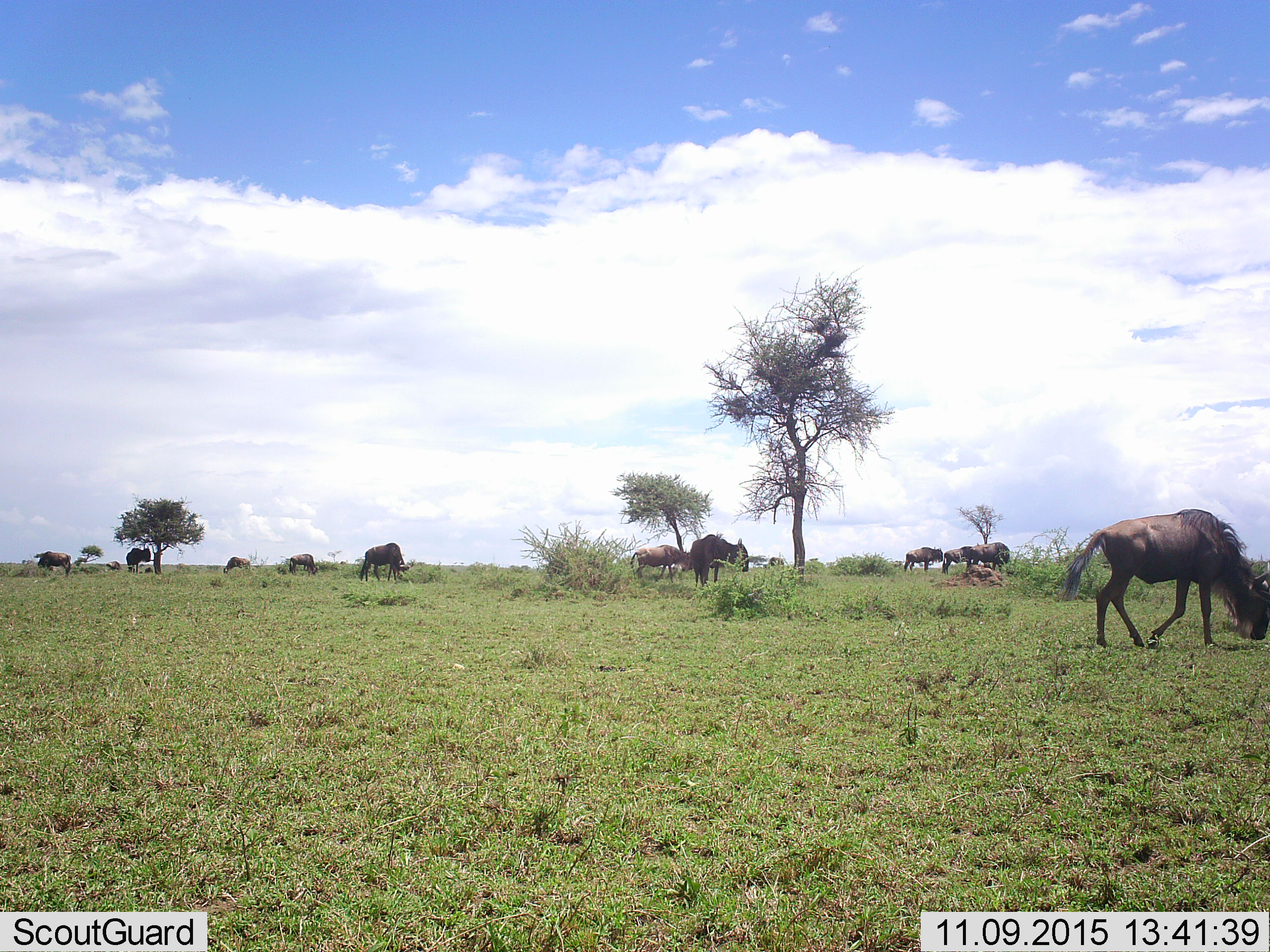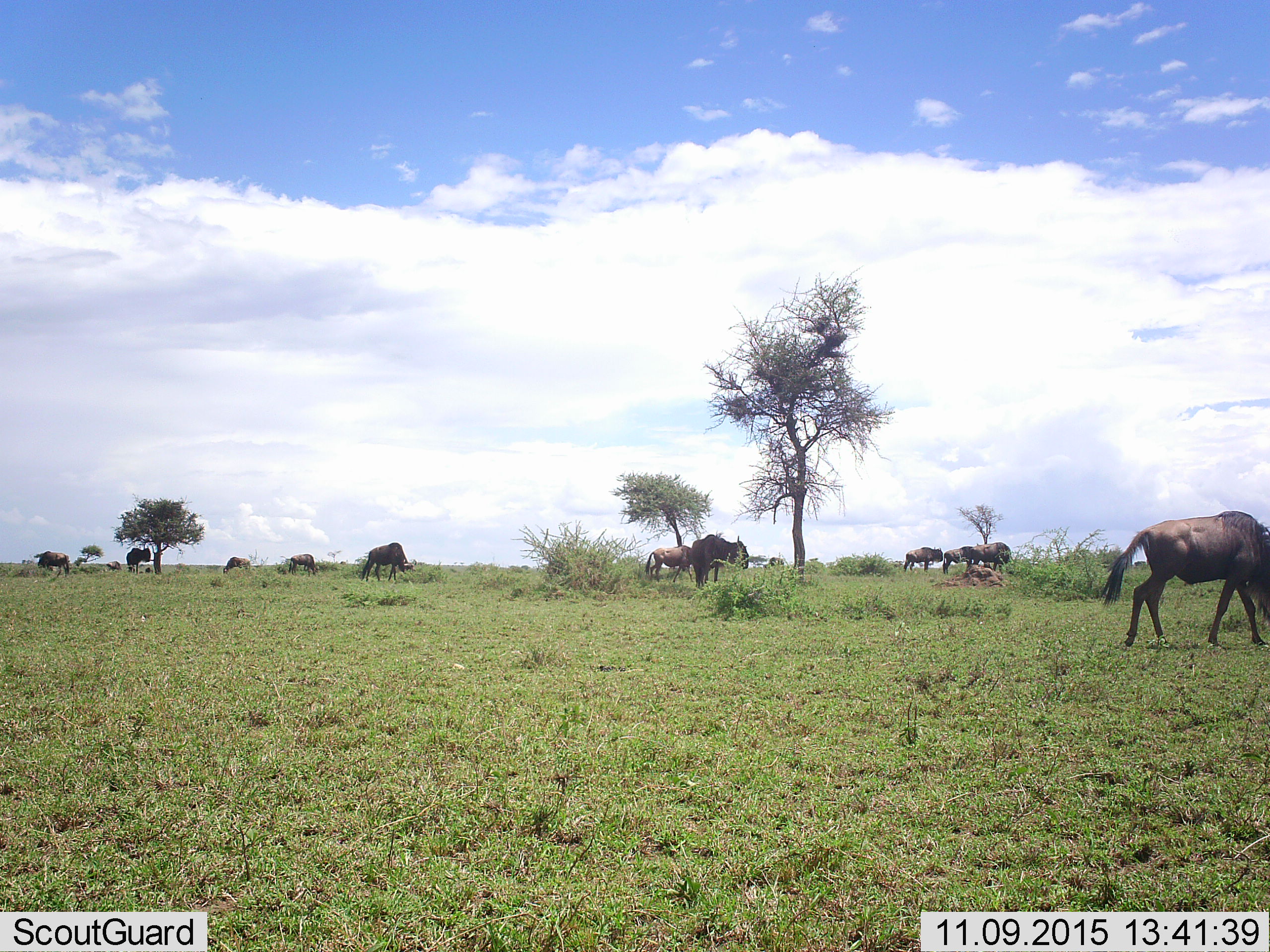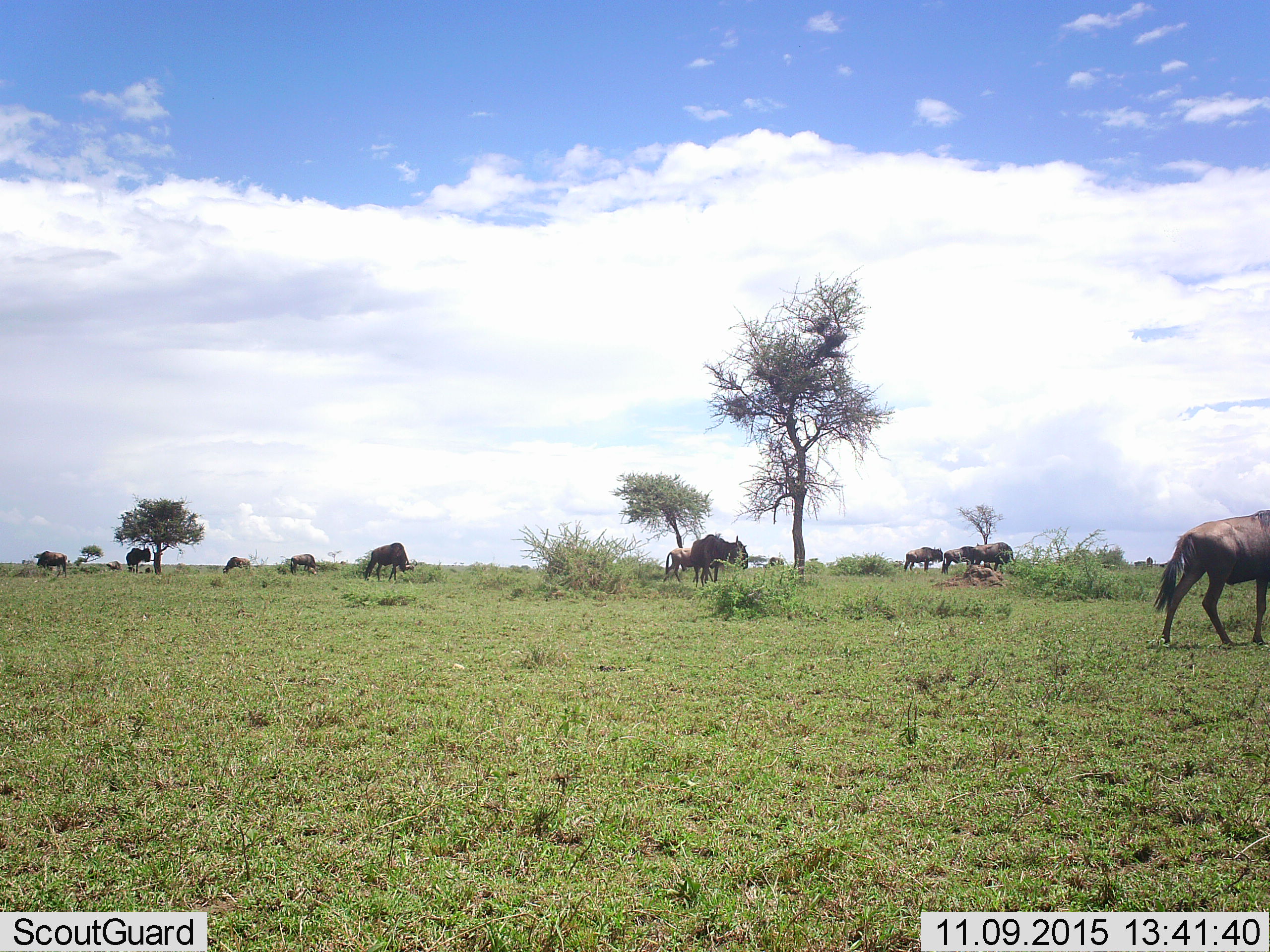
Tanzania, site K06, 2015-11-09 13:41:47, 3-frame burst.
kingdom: Animalia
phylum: Chordata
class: Mammalia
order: Artiodactyla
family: Bovidae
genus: Connochaetes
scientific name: Connochaetes taurinus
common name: blue wildebeest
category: wildebeest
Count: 11-50.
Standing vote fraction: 67%.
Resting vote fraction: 0%.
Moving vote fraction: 89%.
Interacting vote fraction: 0%.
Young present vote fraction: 0%.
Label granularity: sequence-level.